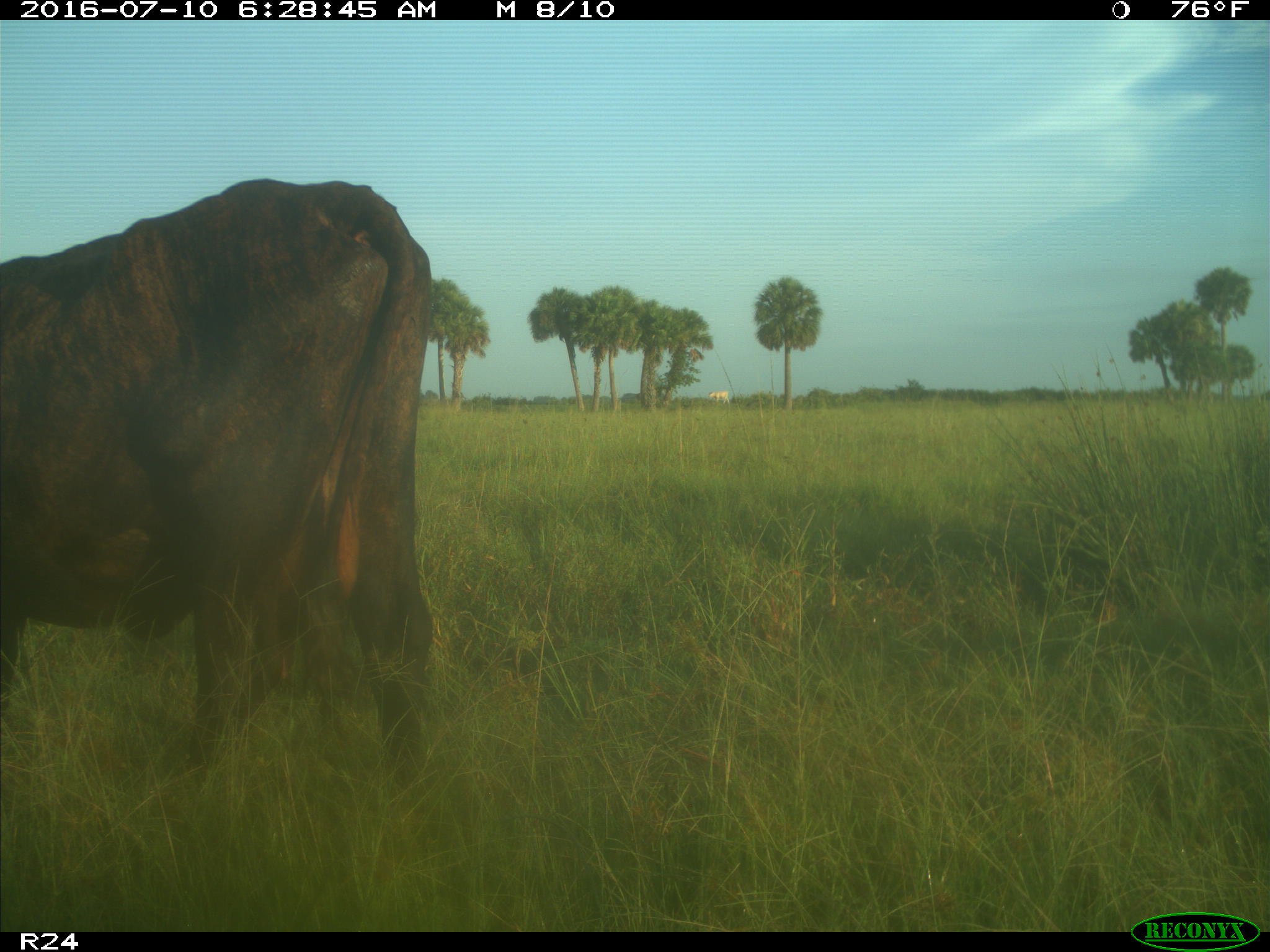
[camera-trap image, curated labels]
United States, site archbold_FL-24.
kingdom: Animalia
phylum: Chordata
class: Mammalia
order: Artiodactyla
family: Bovidae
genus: Bos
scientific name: Bos taurus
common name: domestic cow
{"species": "Bos taurus (domestic cow)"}